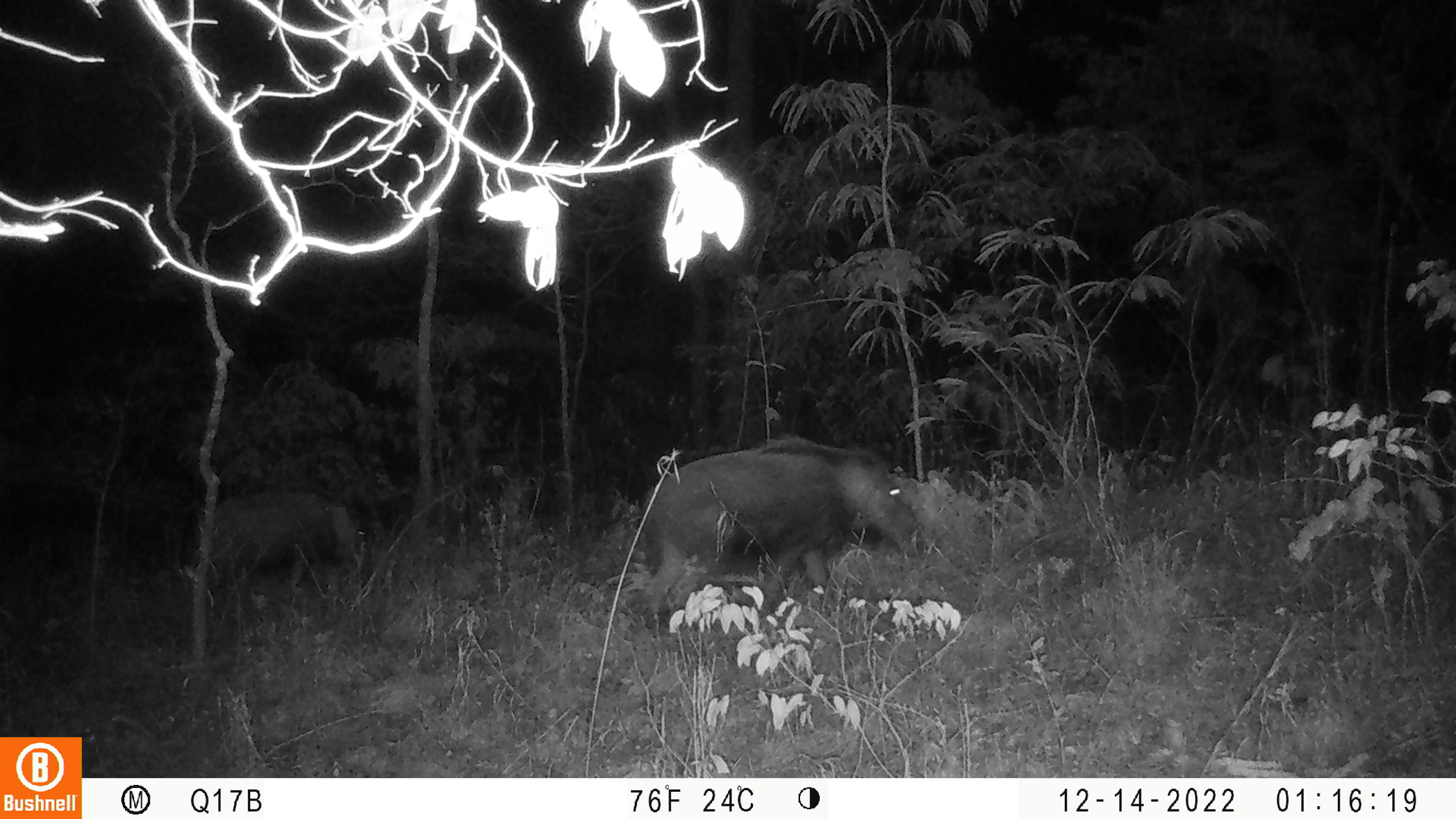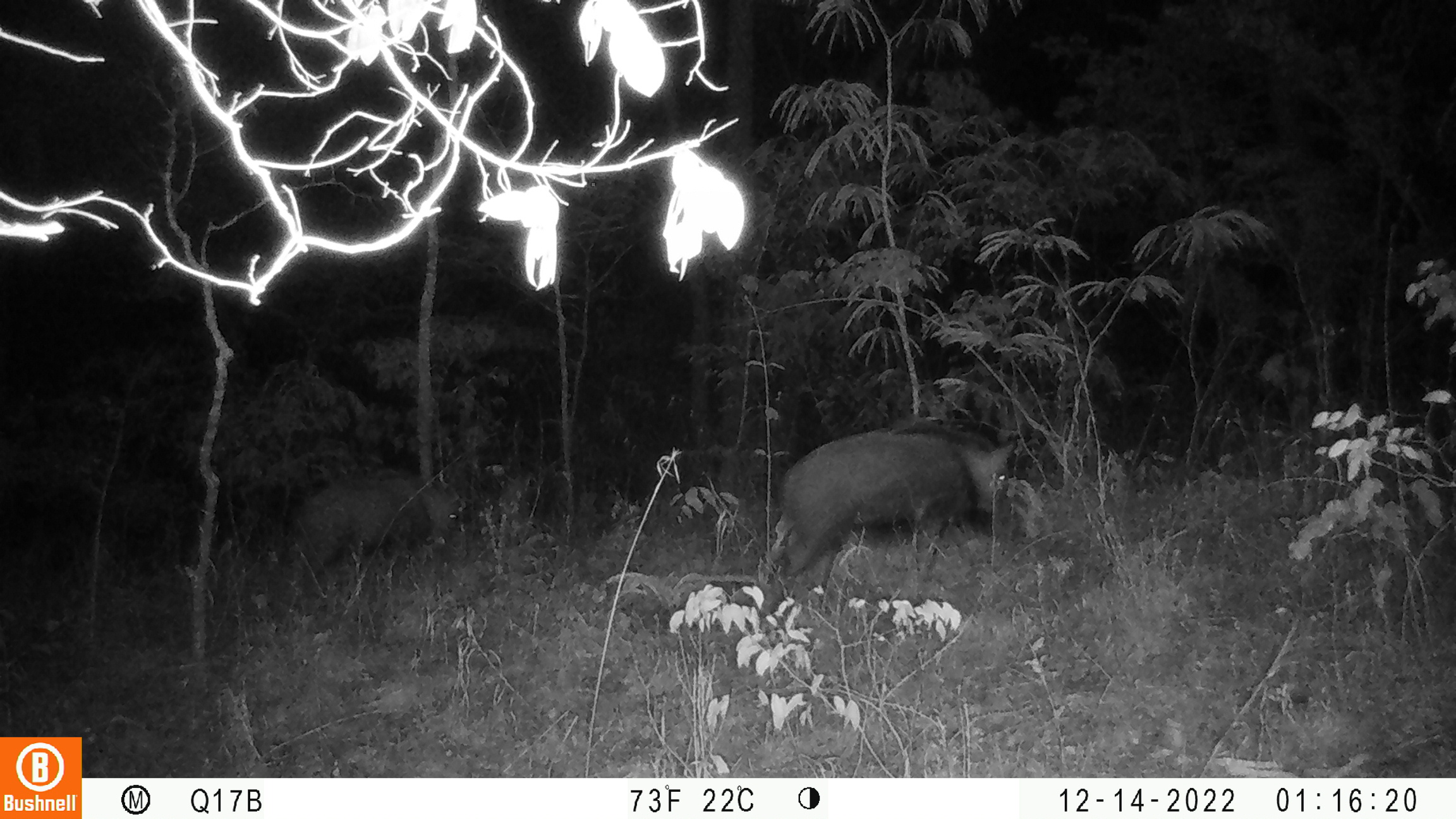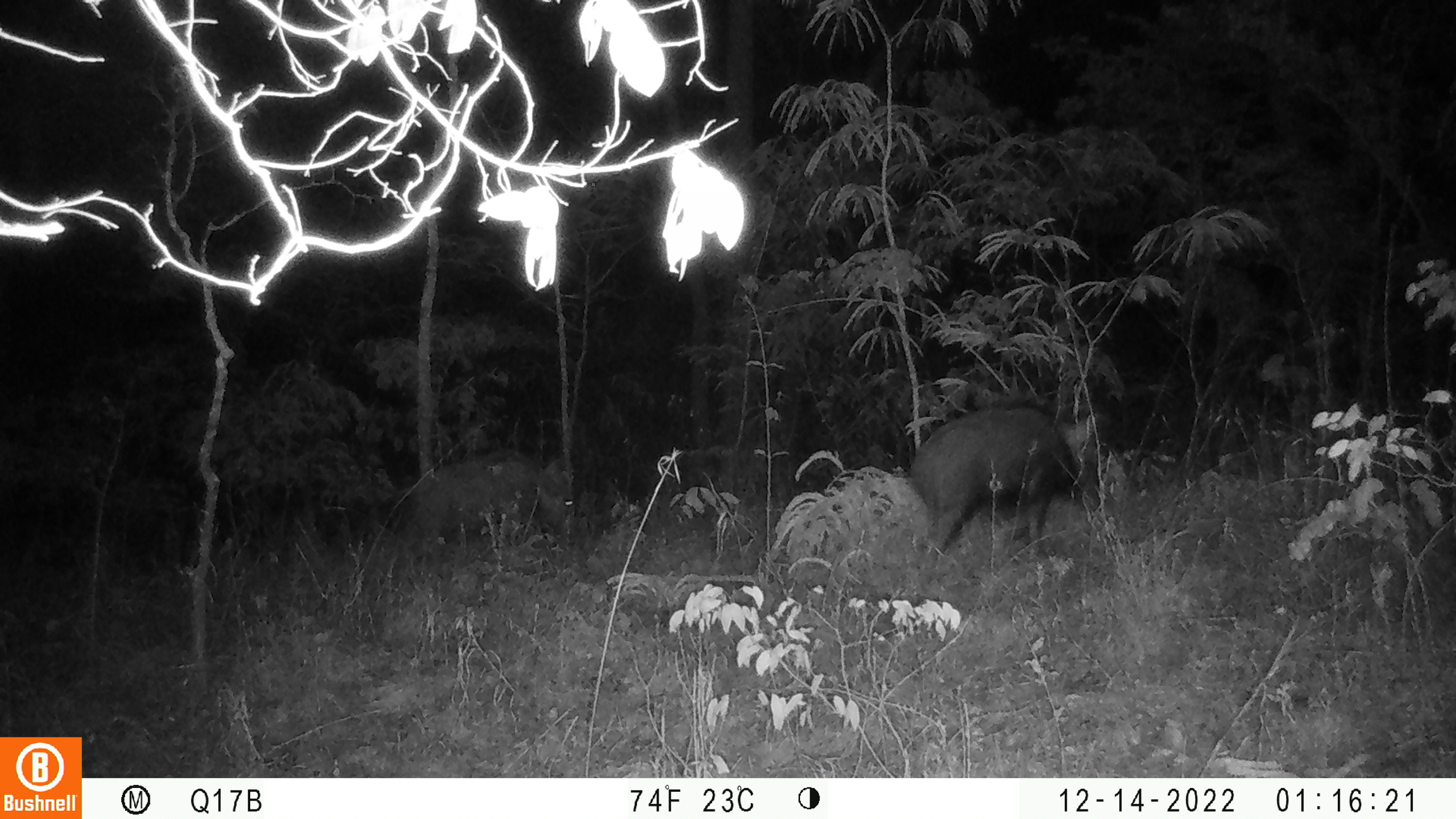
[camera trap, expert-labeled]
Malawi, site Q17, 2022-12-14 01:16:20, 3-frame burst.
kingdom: Animalia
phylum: Chordata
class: Mammalia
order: Artiodactyla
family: Suidae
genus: Potamochoerus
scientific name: Potamochoerus larvatus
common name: bushpig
Bushpig (Potamochoerus larvatus), count 2.